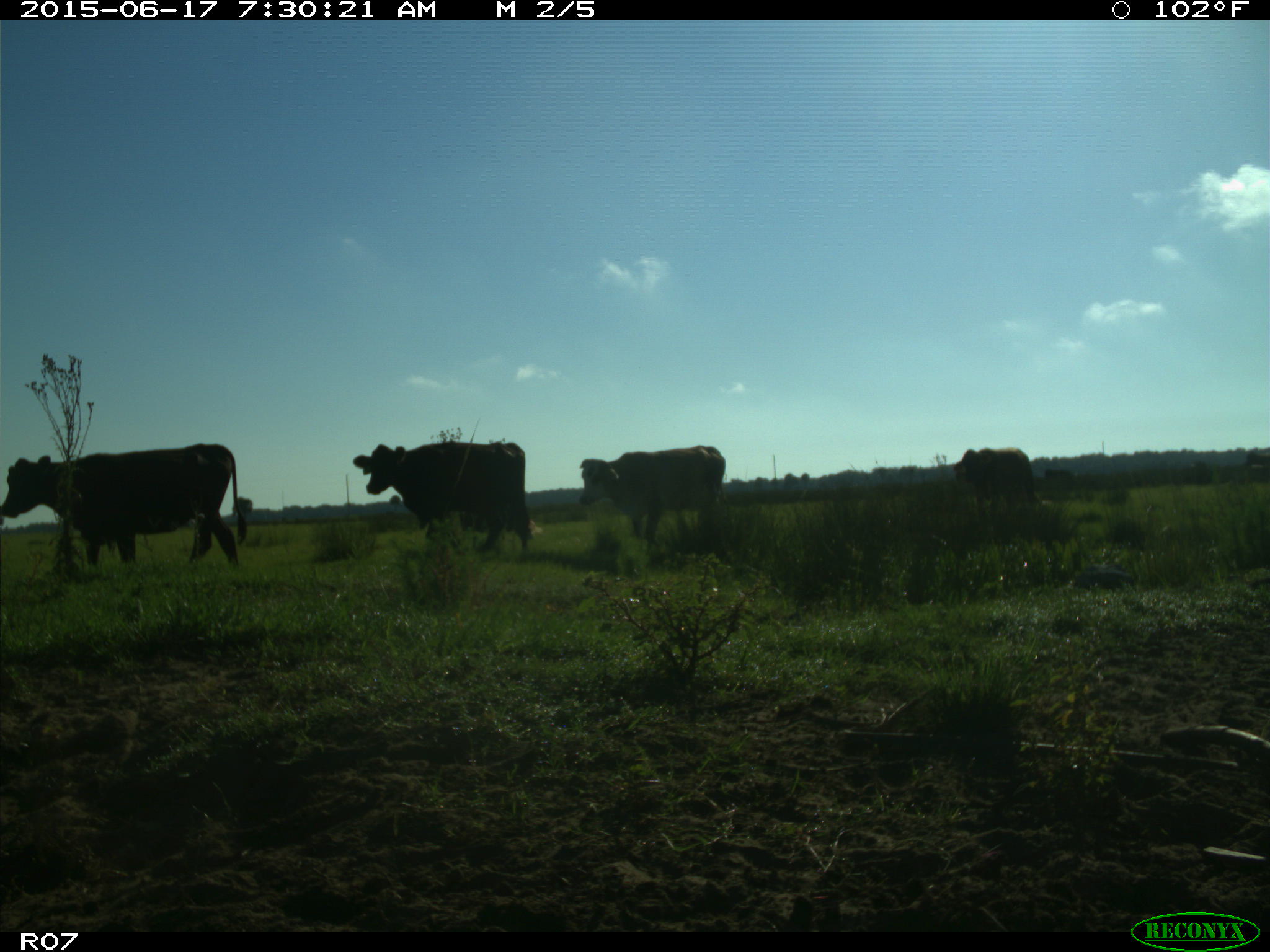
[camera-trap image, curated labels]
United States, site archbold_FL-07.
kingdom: Animalia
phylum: Chordata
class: Mammalia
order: Artiodactyla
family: Bovidae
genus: Bos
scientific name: Bos taurus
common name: domestic cow